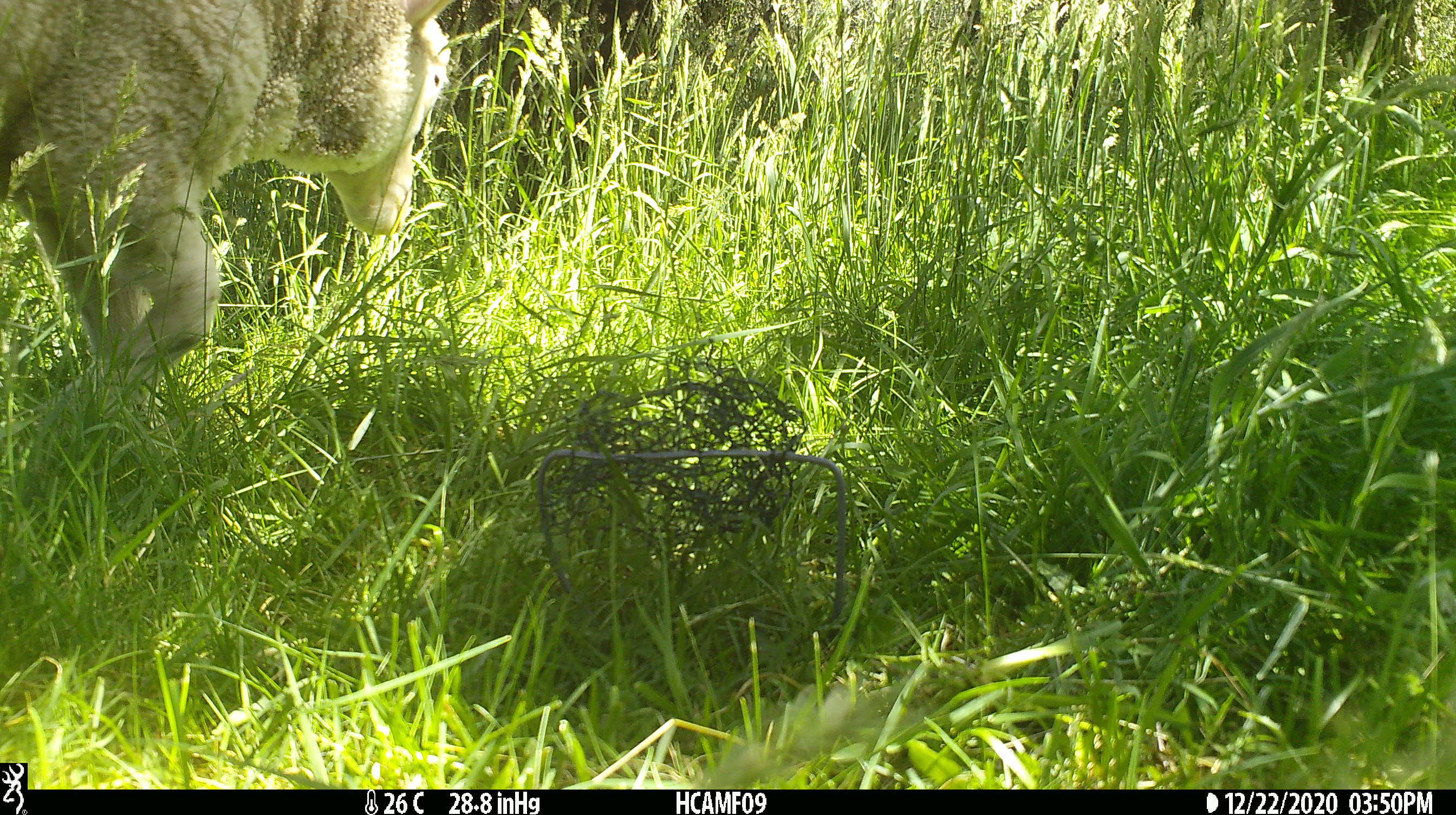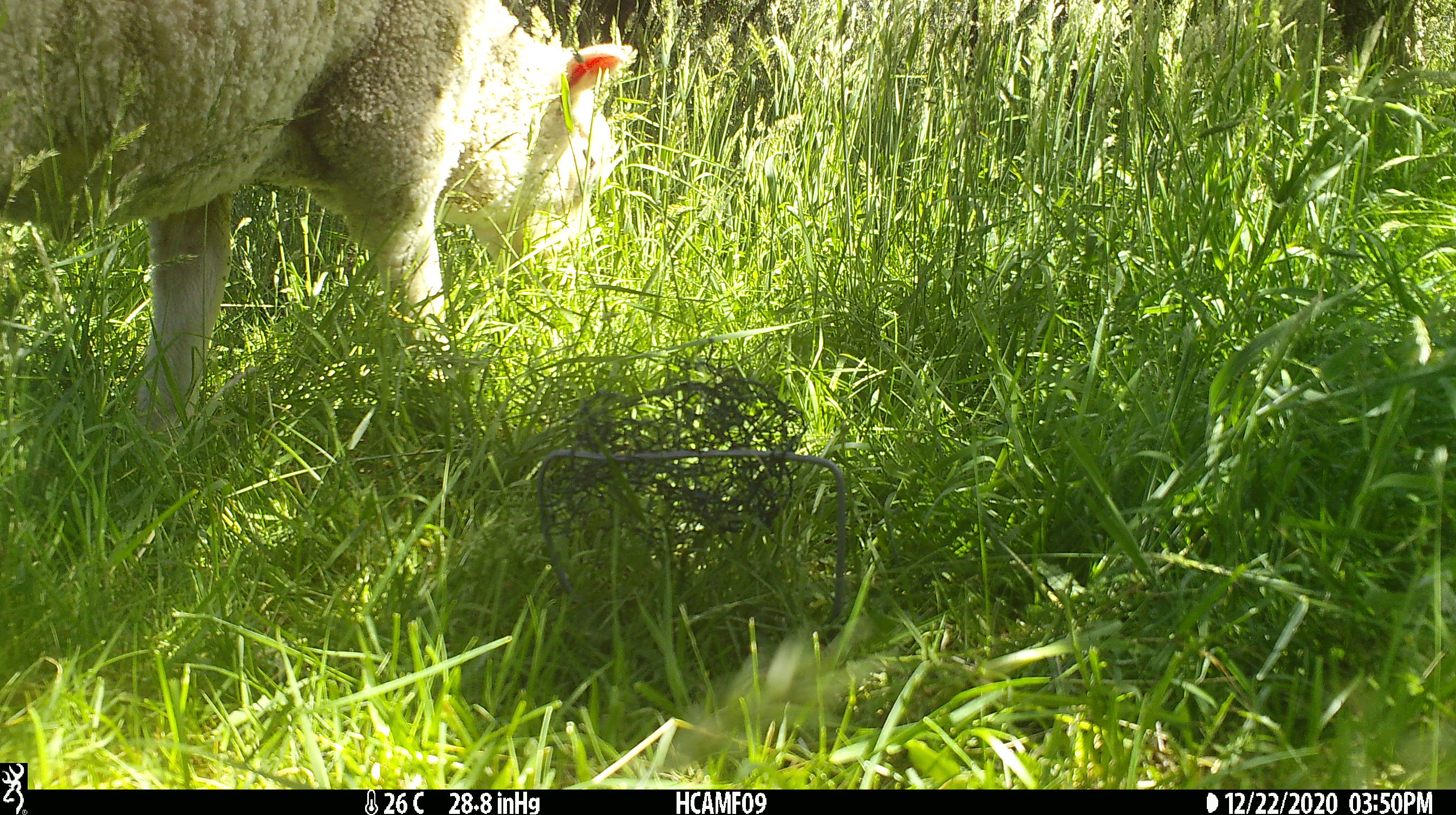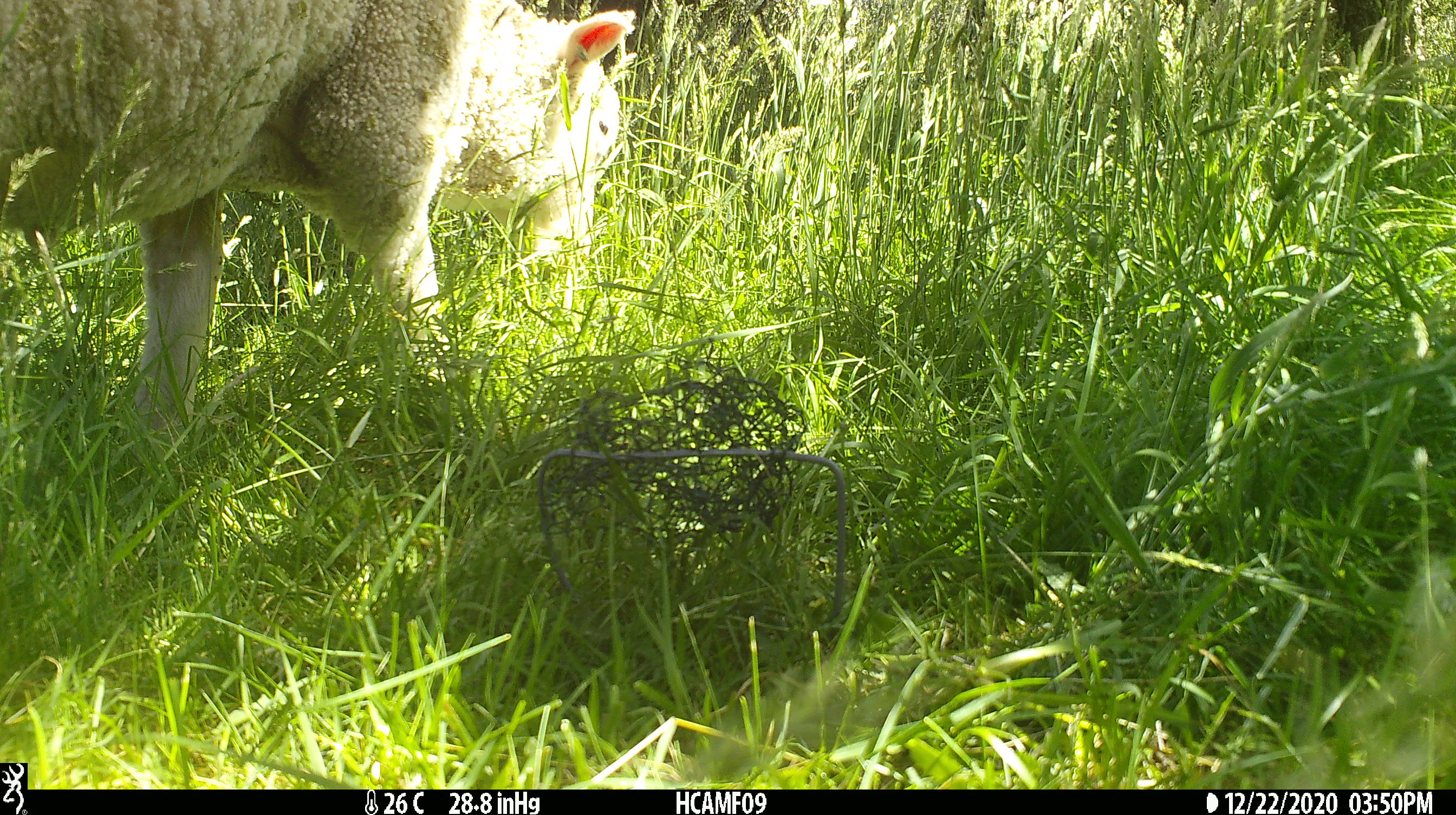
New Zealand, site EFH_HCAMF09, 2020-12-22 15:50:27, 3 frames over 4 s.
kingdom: Animalia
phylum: Chordata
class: Mammalia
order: Artiodactyla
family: Bovidae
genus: Ovis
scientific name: Ovis aries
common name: domestic sheep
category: sheep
Sheep (domestic sheep) (Ovis aries).